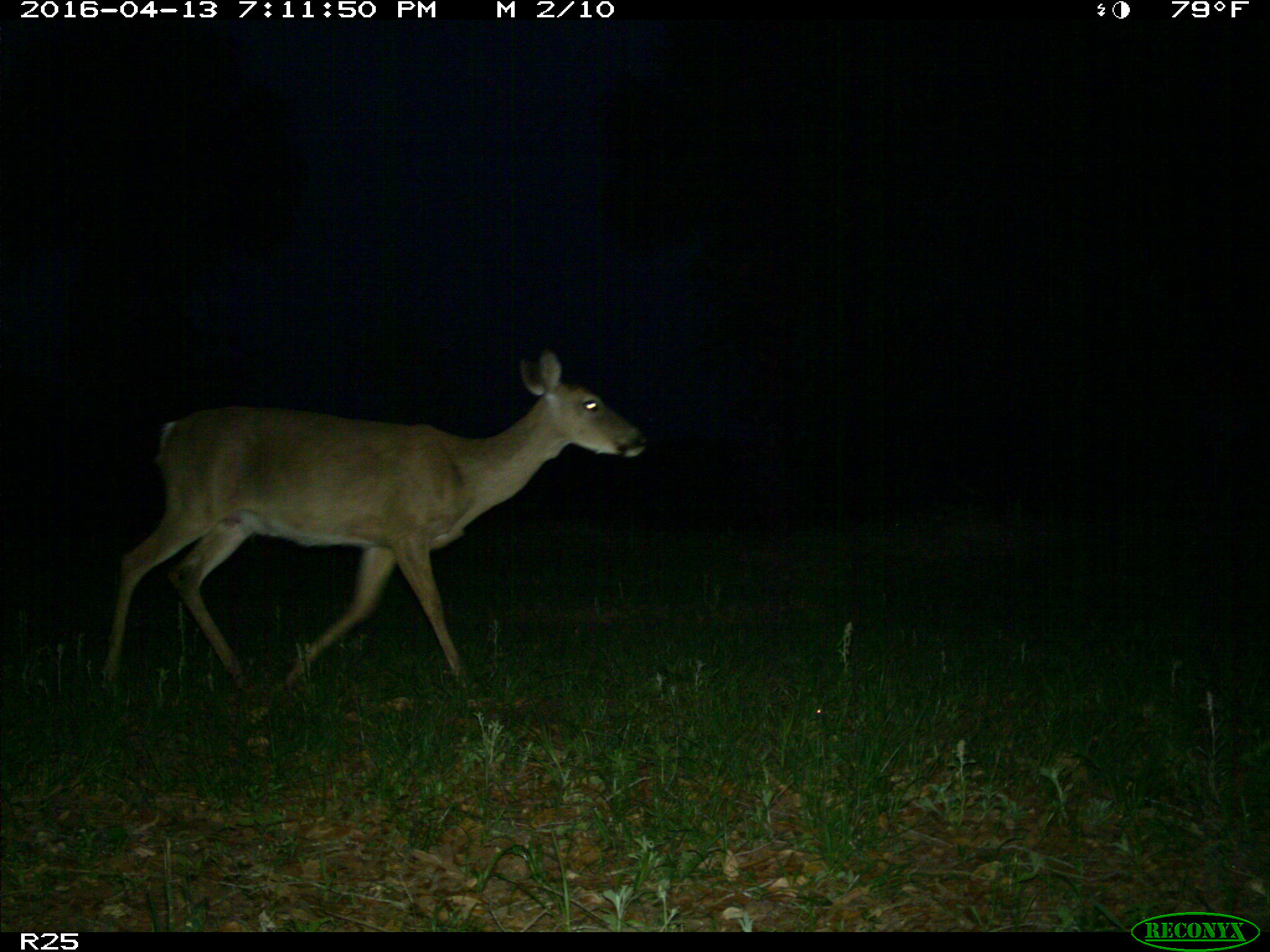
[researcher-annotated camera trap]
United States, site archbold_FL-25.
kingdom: Animalia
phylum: Chordata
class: Mammalia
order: Artiodactyla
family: Cervidae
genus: Odocoileus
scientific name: Odocoileus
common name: deer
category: unidentified deer